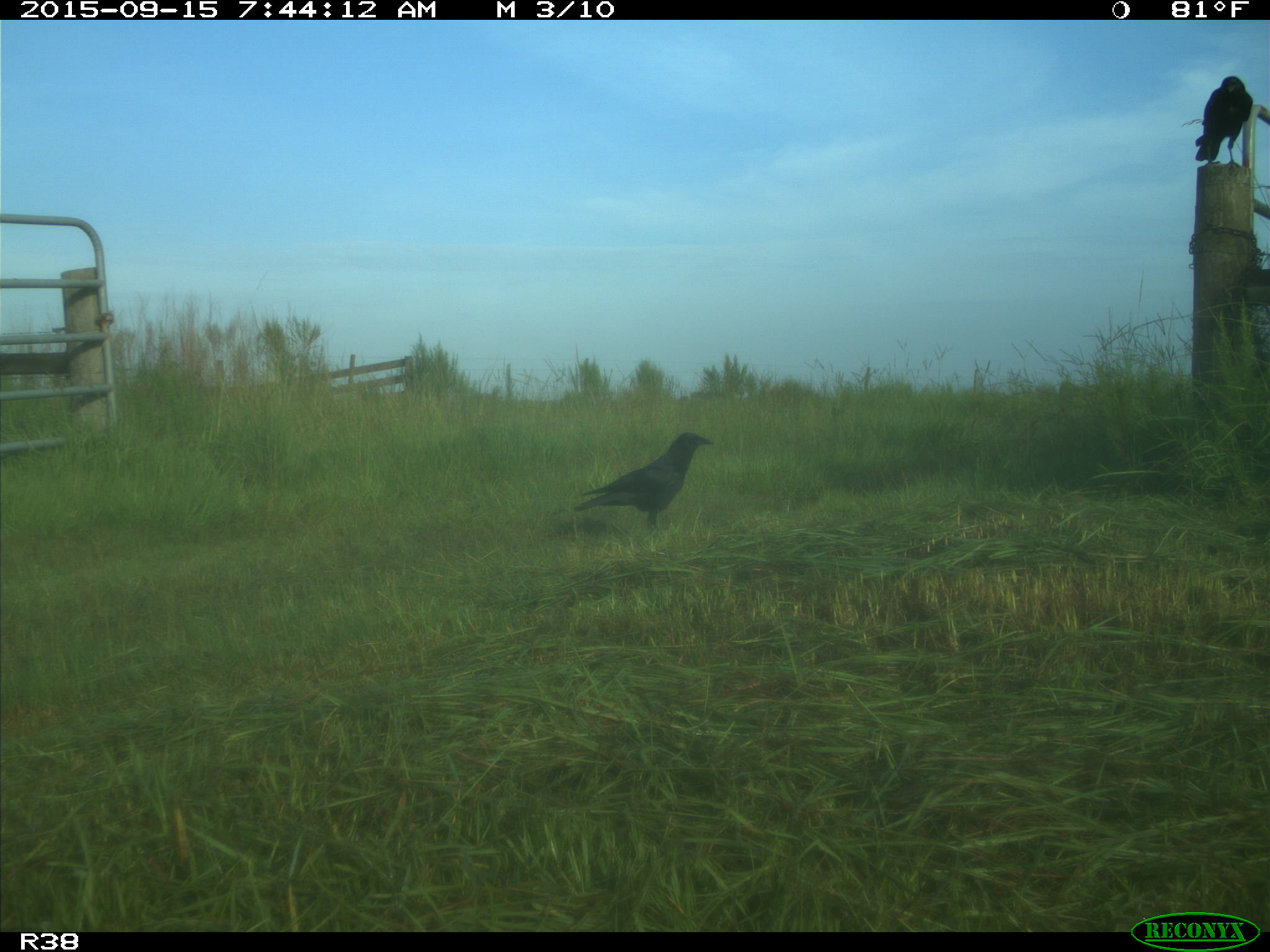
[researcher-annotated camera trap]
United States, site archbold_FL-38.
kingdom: Animalia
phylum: Chordata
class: Aves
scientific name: Aves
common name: birds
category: unidentified bird